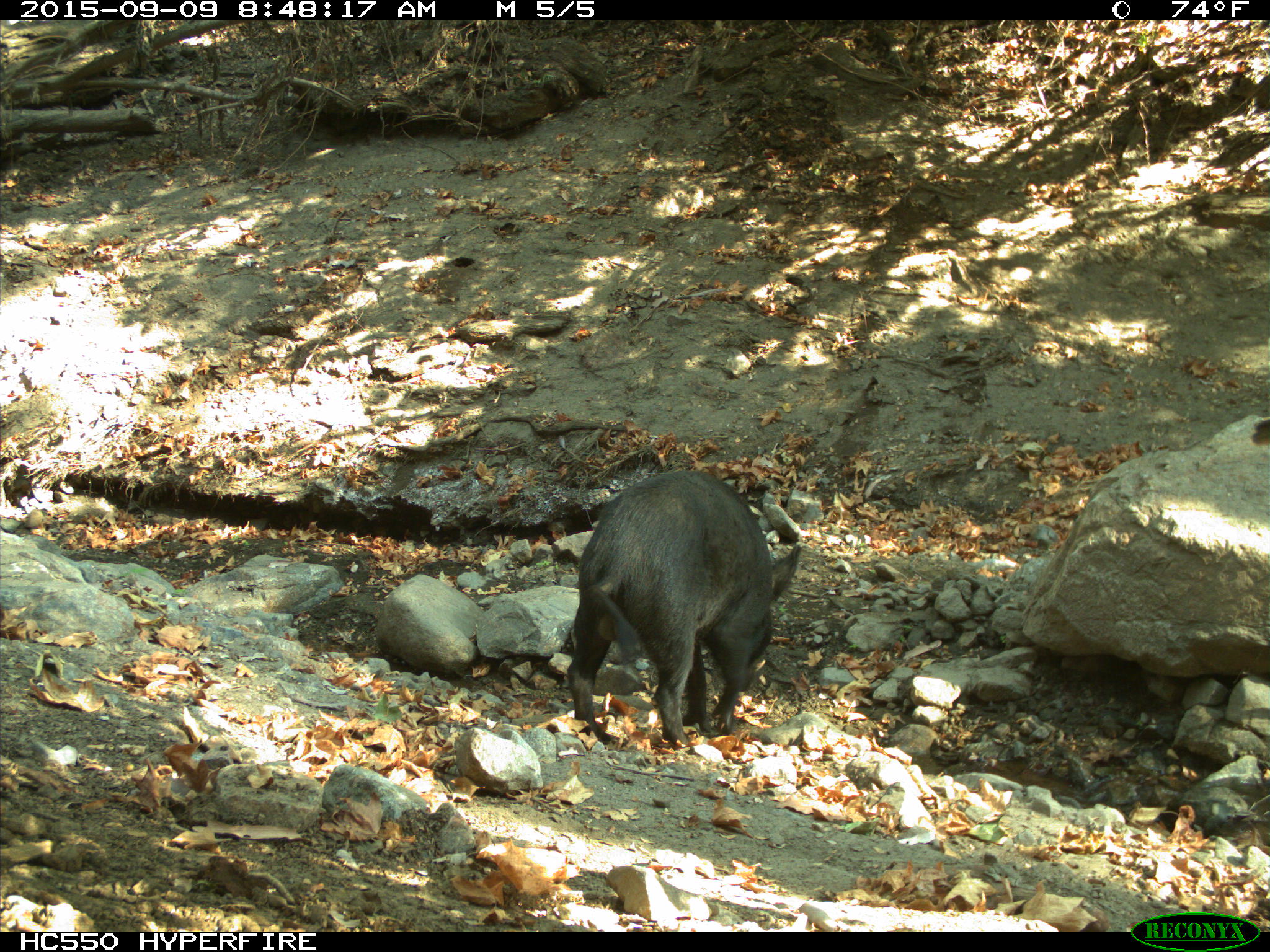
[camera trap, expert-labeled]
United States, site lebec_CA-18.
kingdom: Animalia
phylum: Chordata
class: Mammalia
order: Artiodactyla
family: Suidae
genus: Sus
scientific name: Sus scrofa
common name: wild boar